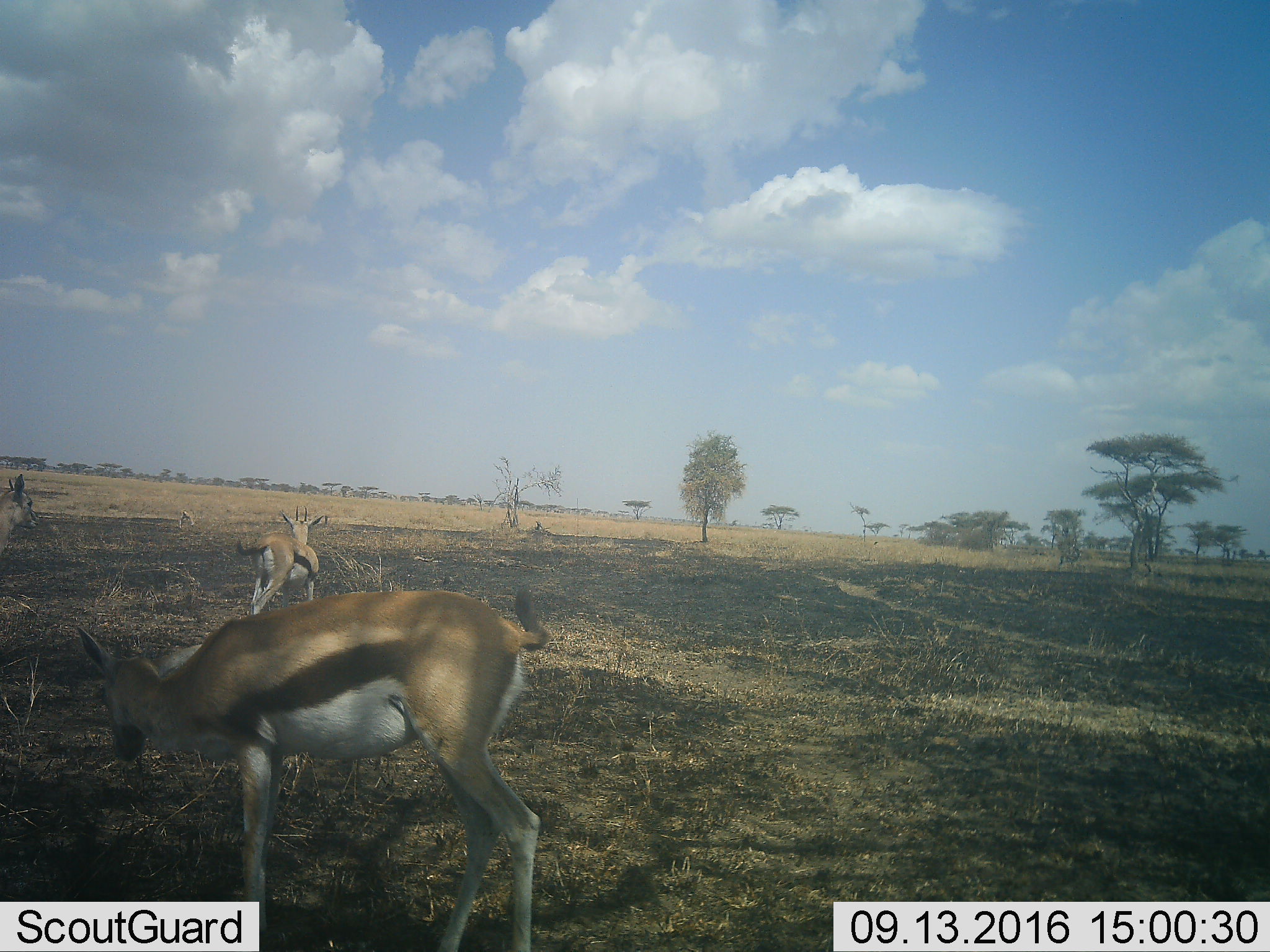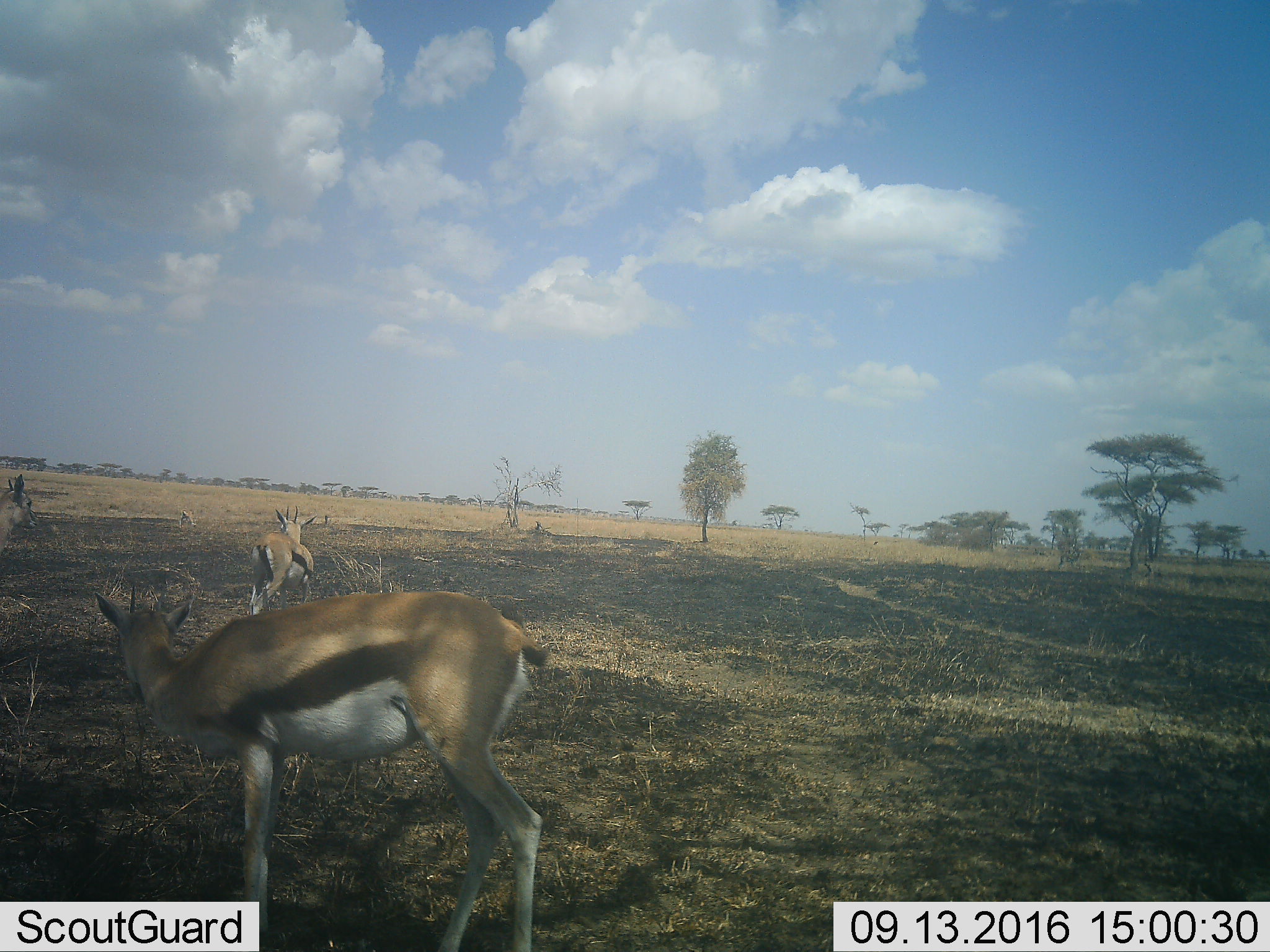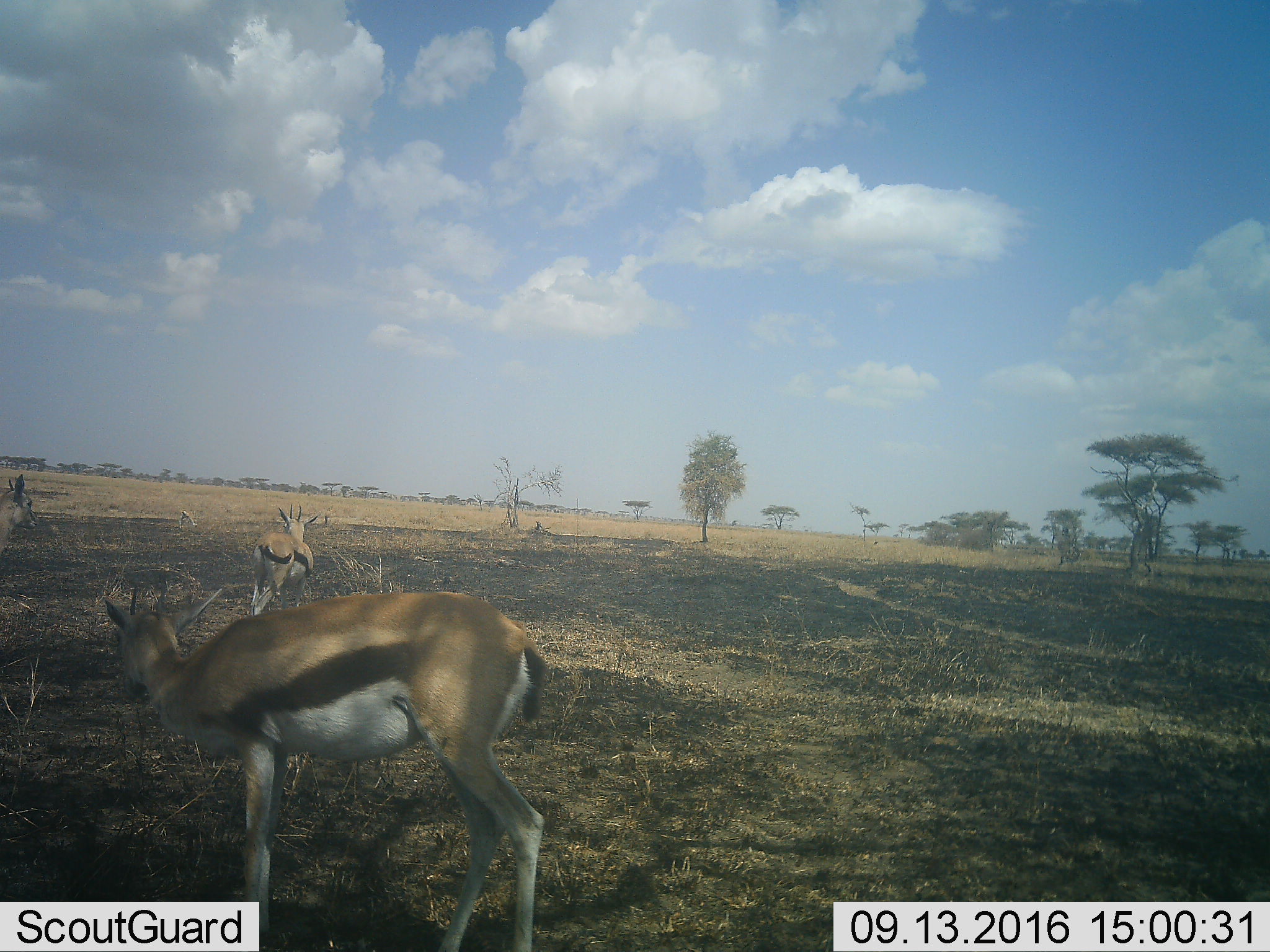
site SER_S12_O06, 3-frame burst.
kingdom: Animalia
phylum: Chordata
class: Mammalia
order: Artiodactyla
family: Bovidae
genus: Eudorcas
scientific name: Eudorcas thomsonii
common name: thomson's gazelle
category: gazellethomsons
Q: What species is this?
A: Gazellethomsons (thomson's gazelle) (Eudorcas thomsonii).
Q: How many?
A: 3.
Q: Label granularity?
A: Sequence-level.